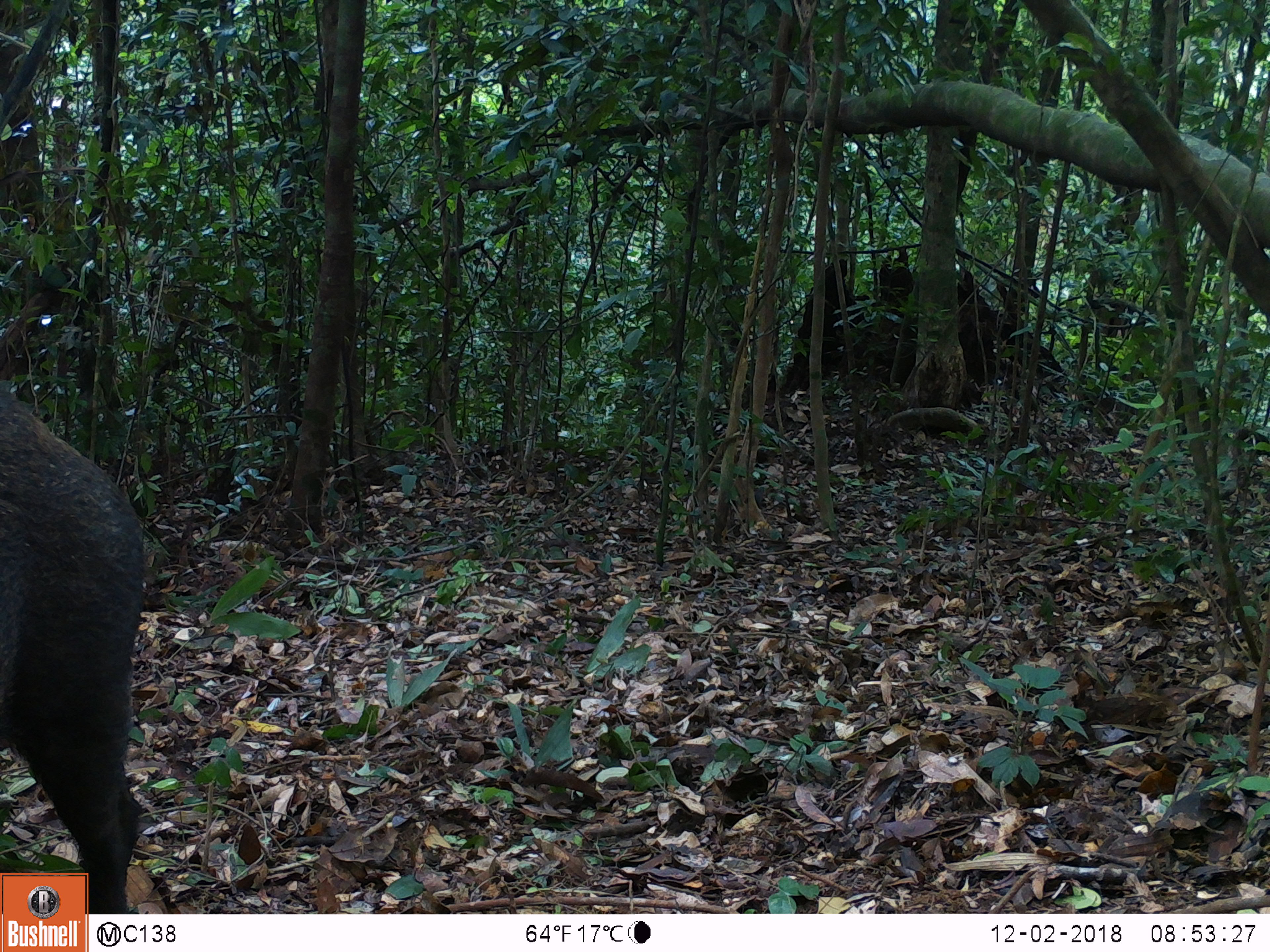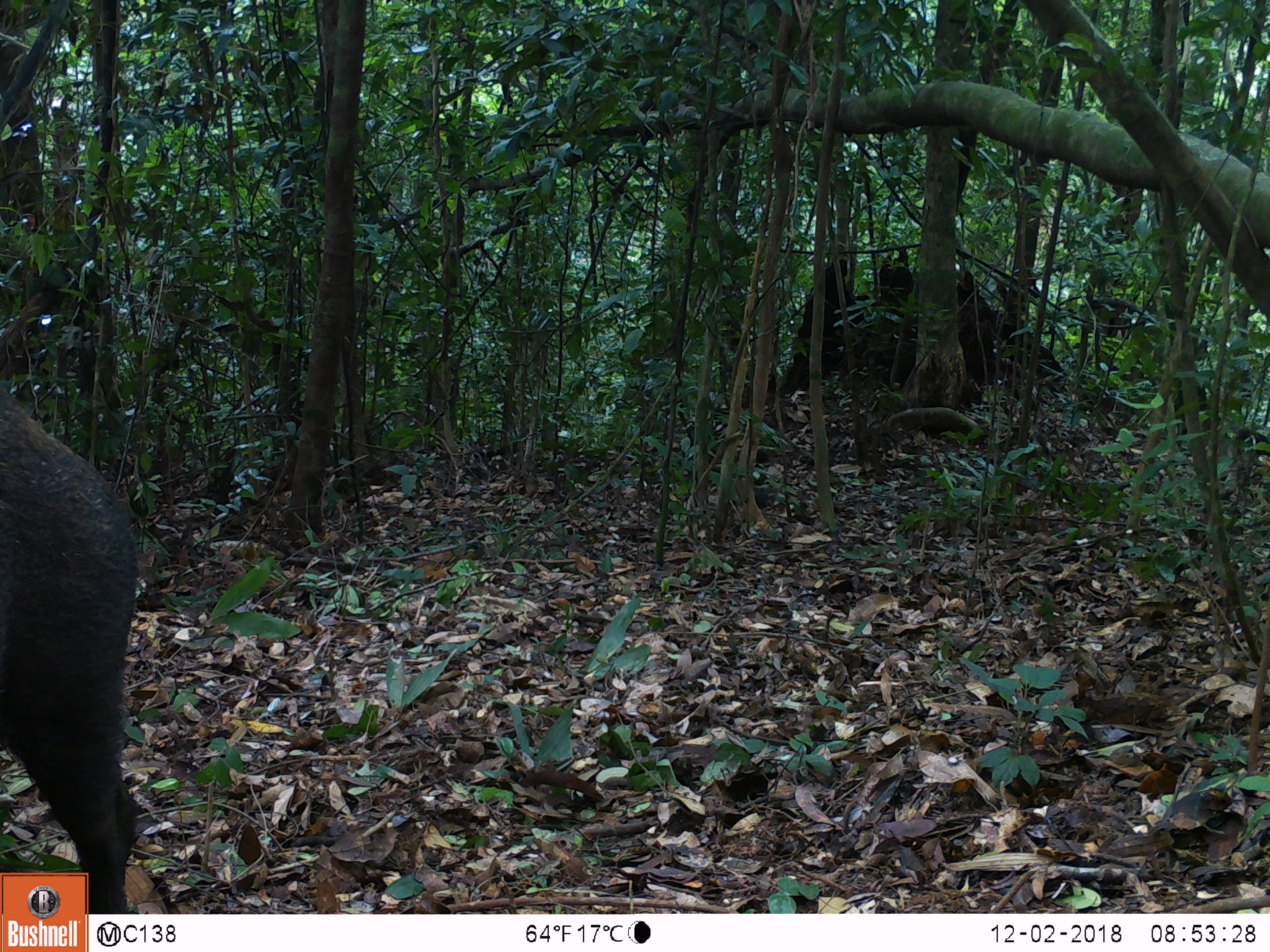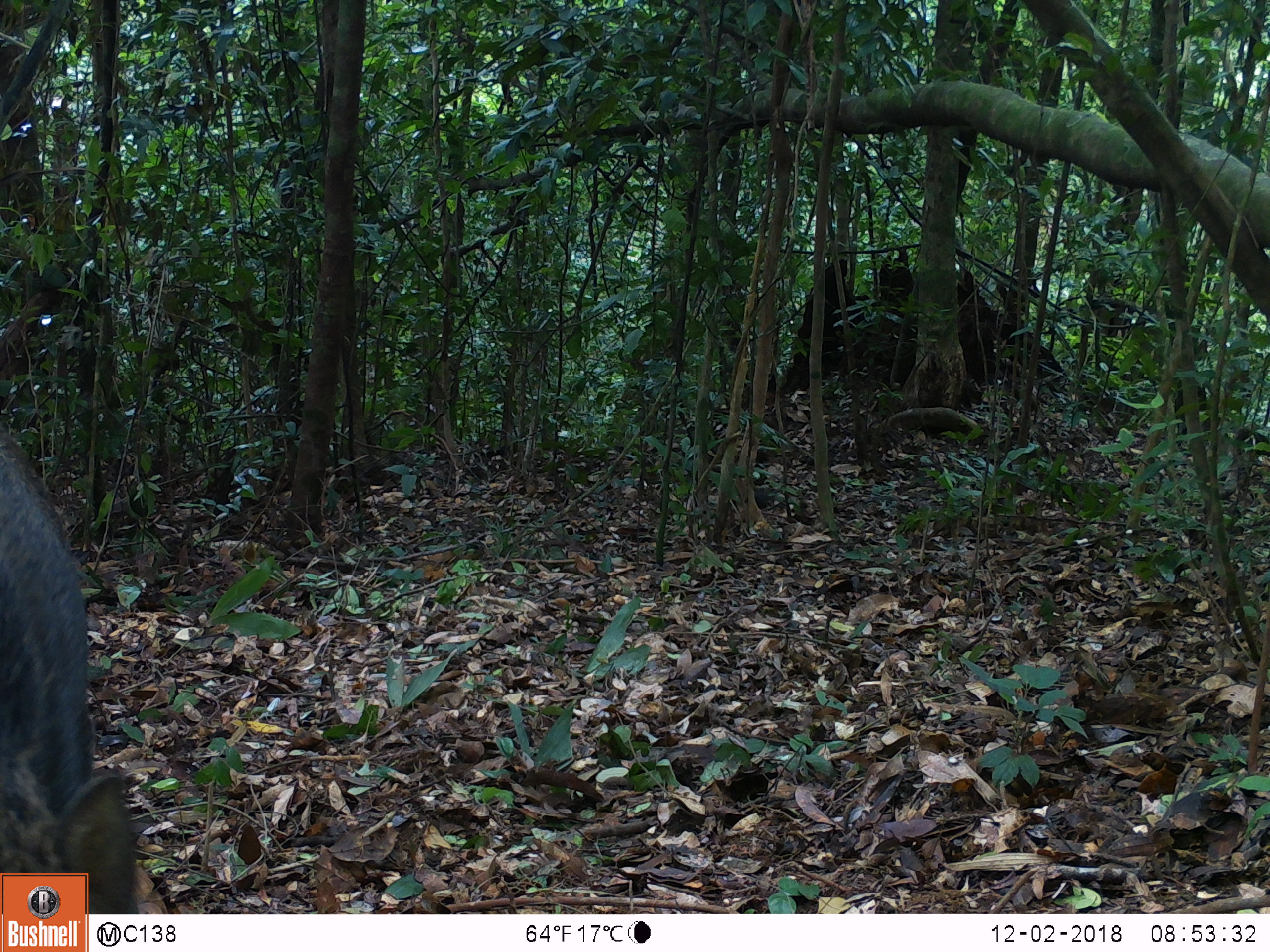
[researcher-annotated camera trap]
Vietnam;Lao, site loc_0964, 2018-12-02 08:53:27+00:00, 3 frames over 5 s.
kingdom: Animalia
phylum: Chordata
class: Mammalia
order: Artiodactyla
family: Suidae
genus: Sus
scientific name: Sus scrofa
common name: eurasian wild pig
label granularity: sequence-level